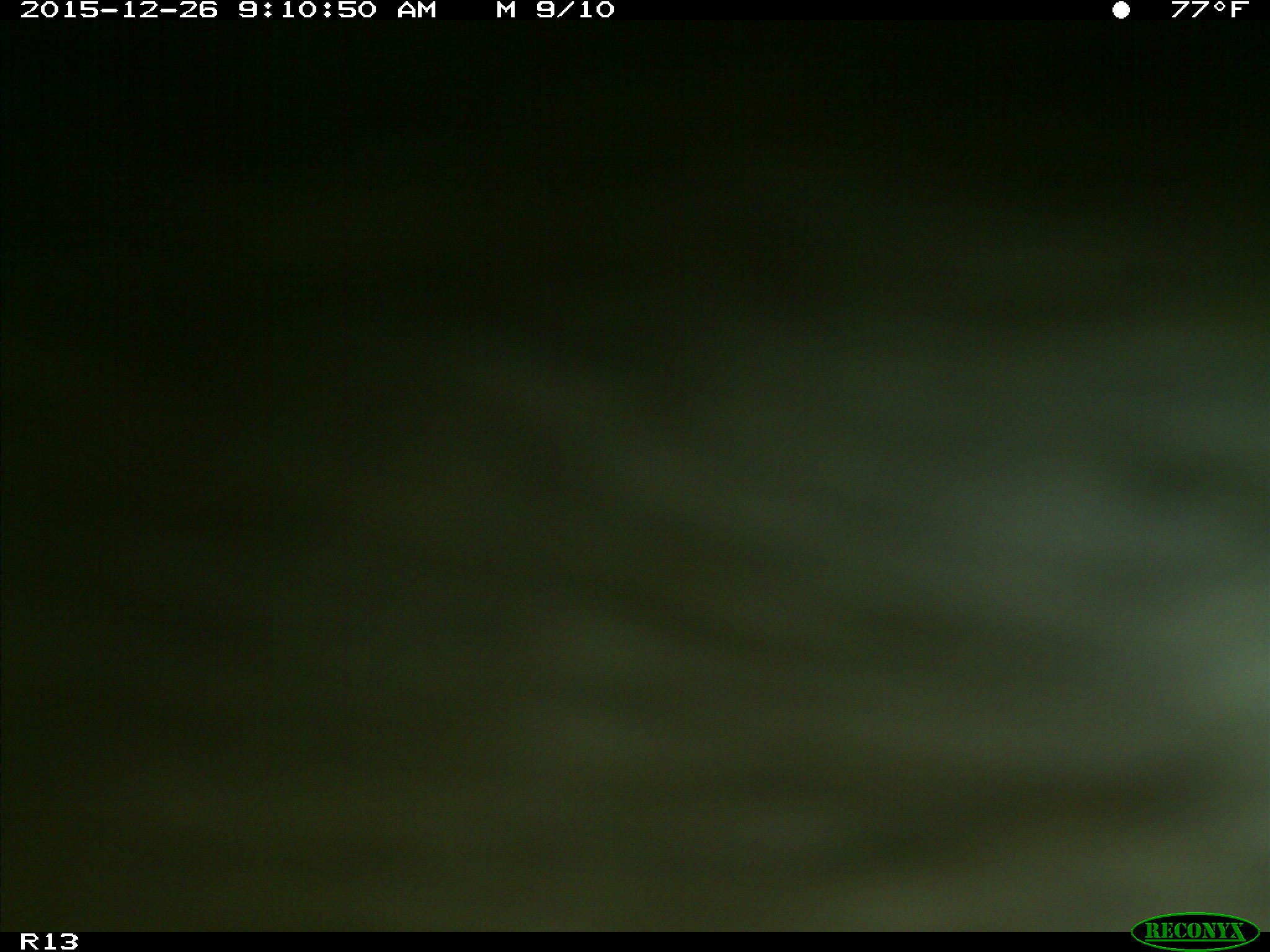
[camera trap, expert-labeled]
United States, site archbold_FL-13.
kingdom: Animalia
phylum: Chordata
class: Mammalia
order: Artiodactyla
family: Bovidae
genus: Bos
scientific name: Bos taurus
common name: domestic cow